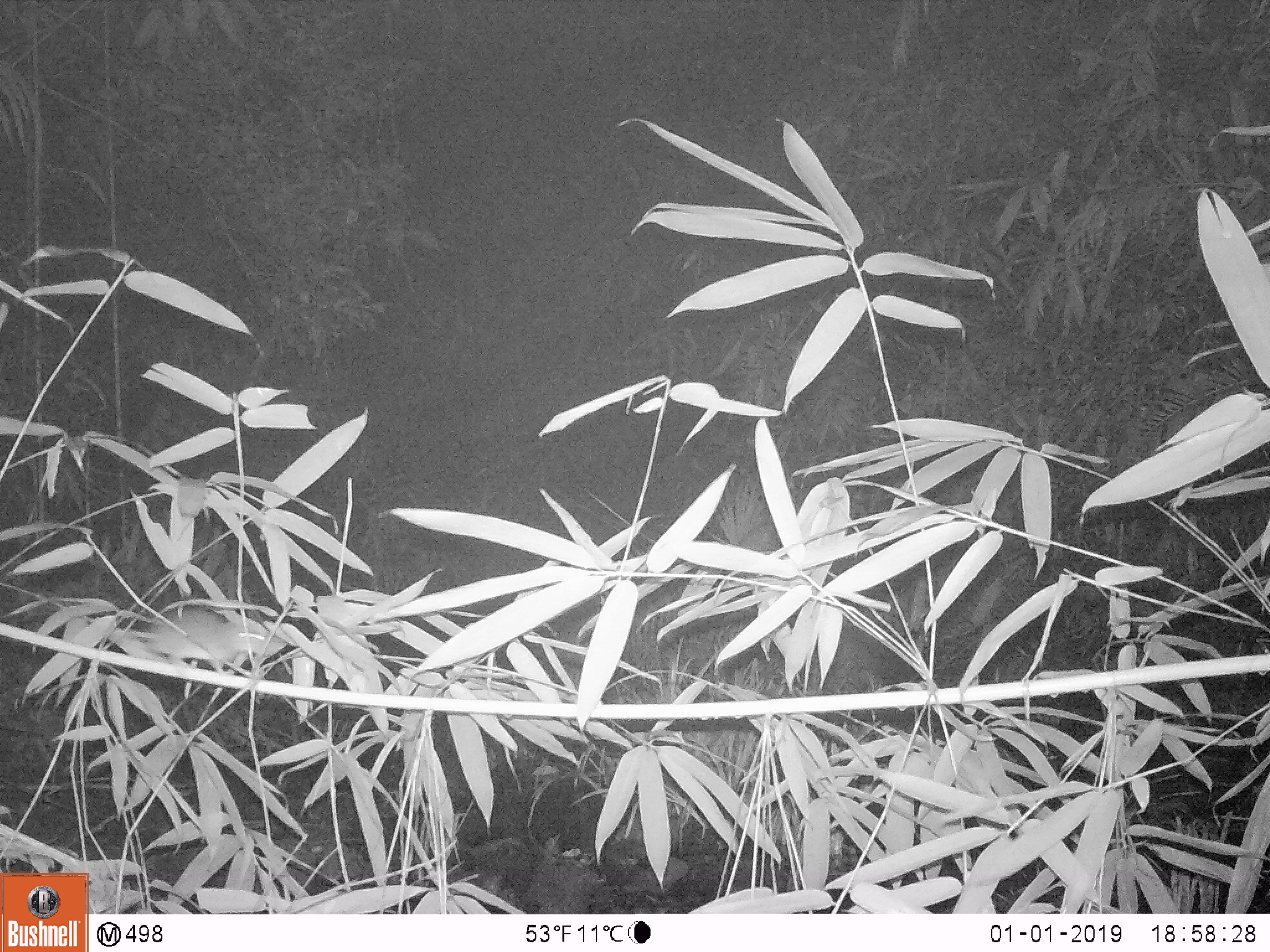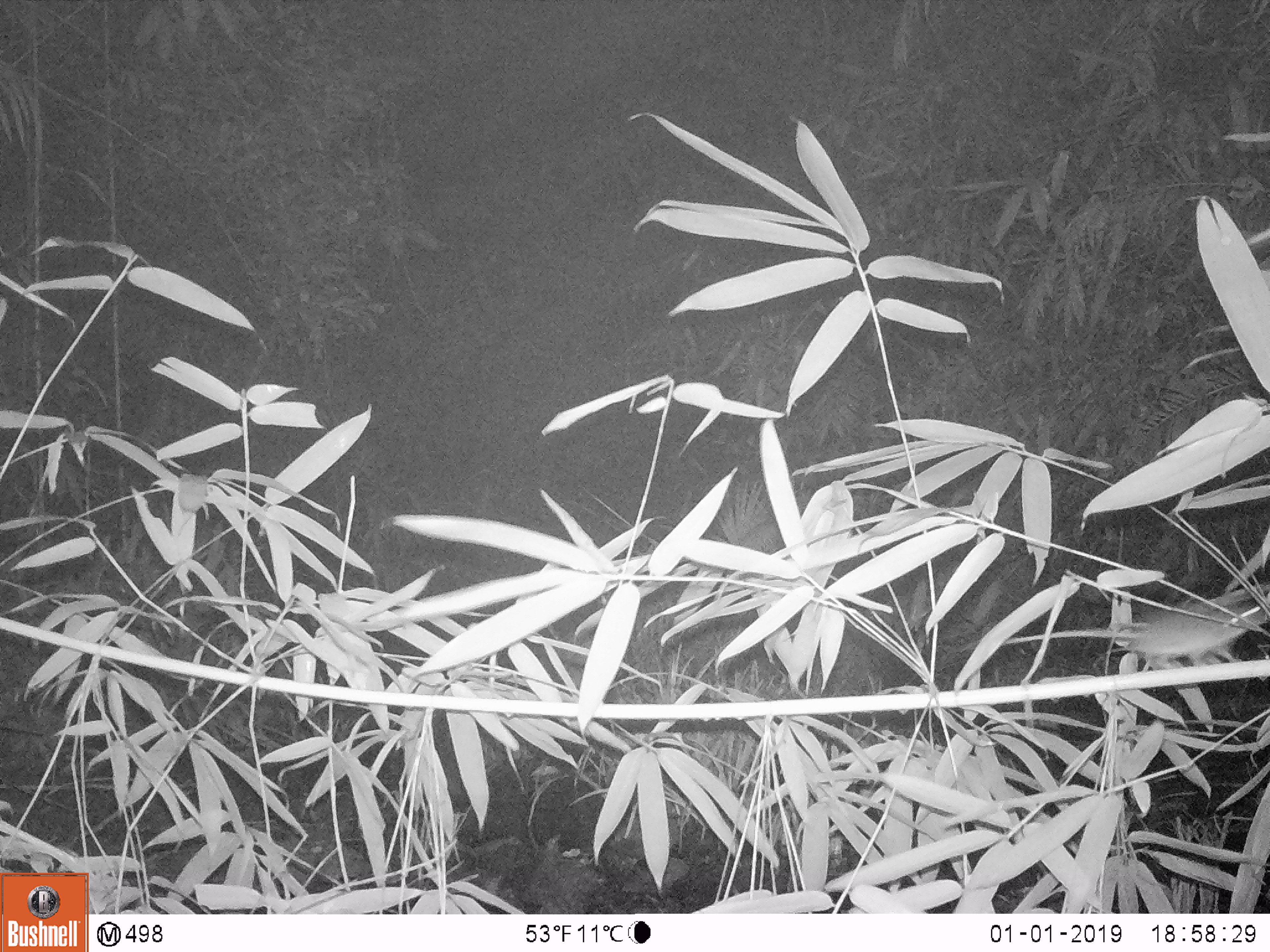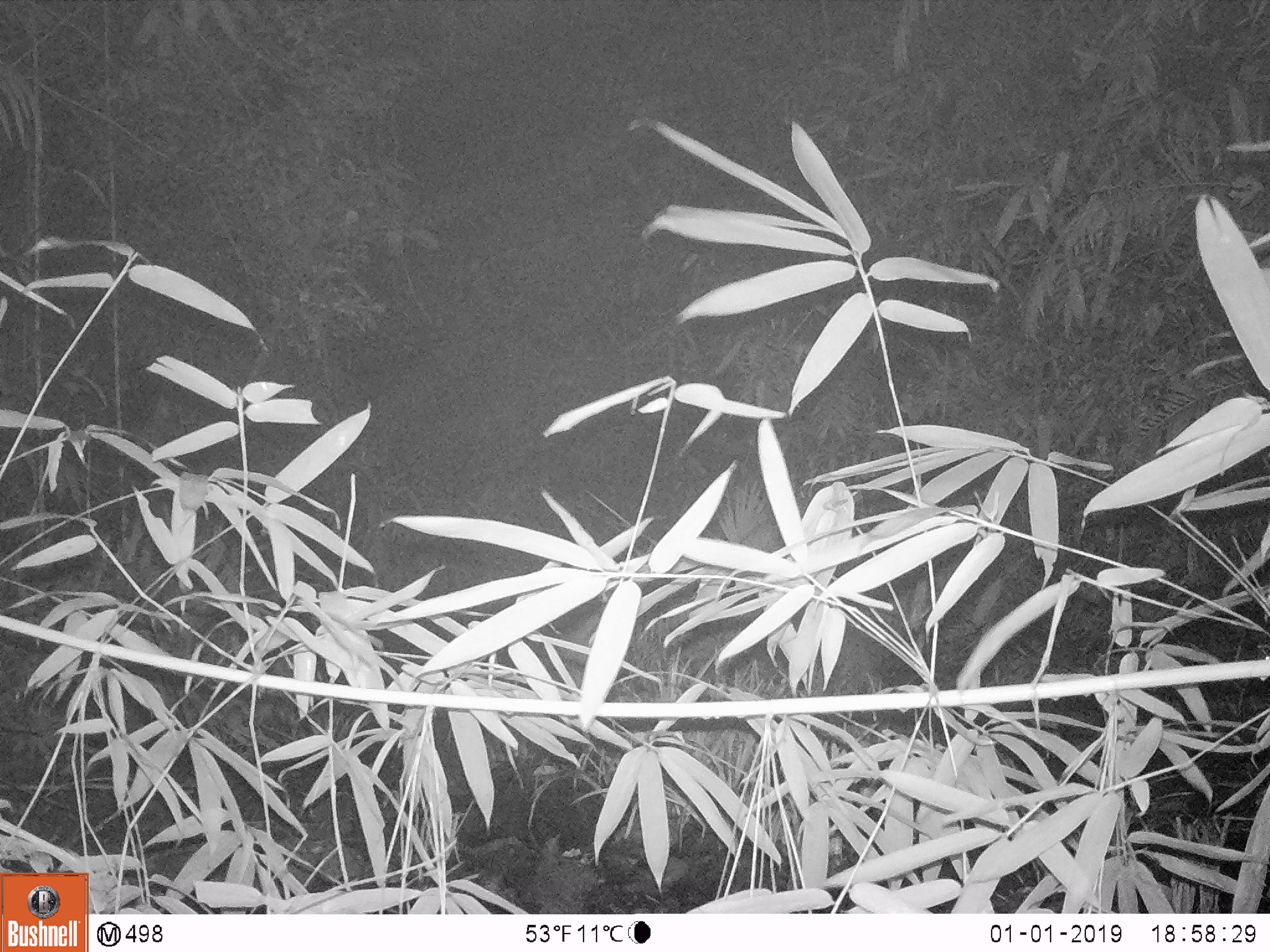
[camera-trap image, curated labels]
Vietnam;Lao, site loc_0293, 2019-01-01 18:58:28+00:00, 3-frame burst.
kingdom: Animalia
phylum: Chordata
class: Mammalia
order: Rodentia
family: Muridae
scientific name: Muridae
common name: old-world mice and rats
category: unidentified murid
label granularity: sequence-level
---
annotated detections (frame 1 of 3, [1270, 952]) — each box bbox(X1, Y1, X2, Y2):
unidentified murid: bbox(115, 608, 288, 676)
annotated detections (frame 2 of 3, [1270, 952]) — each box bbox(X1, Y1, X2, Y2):
unidentified murid: bbox(1002, 601, 1270, 663)